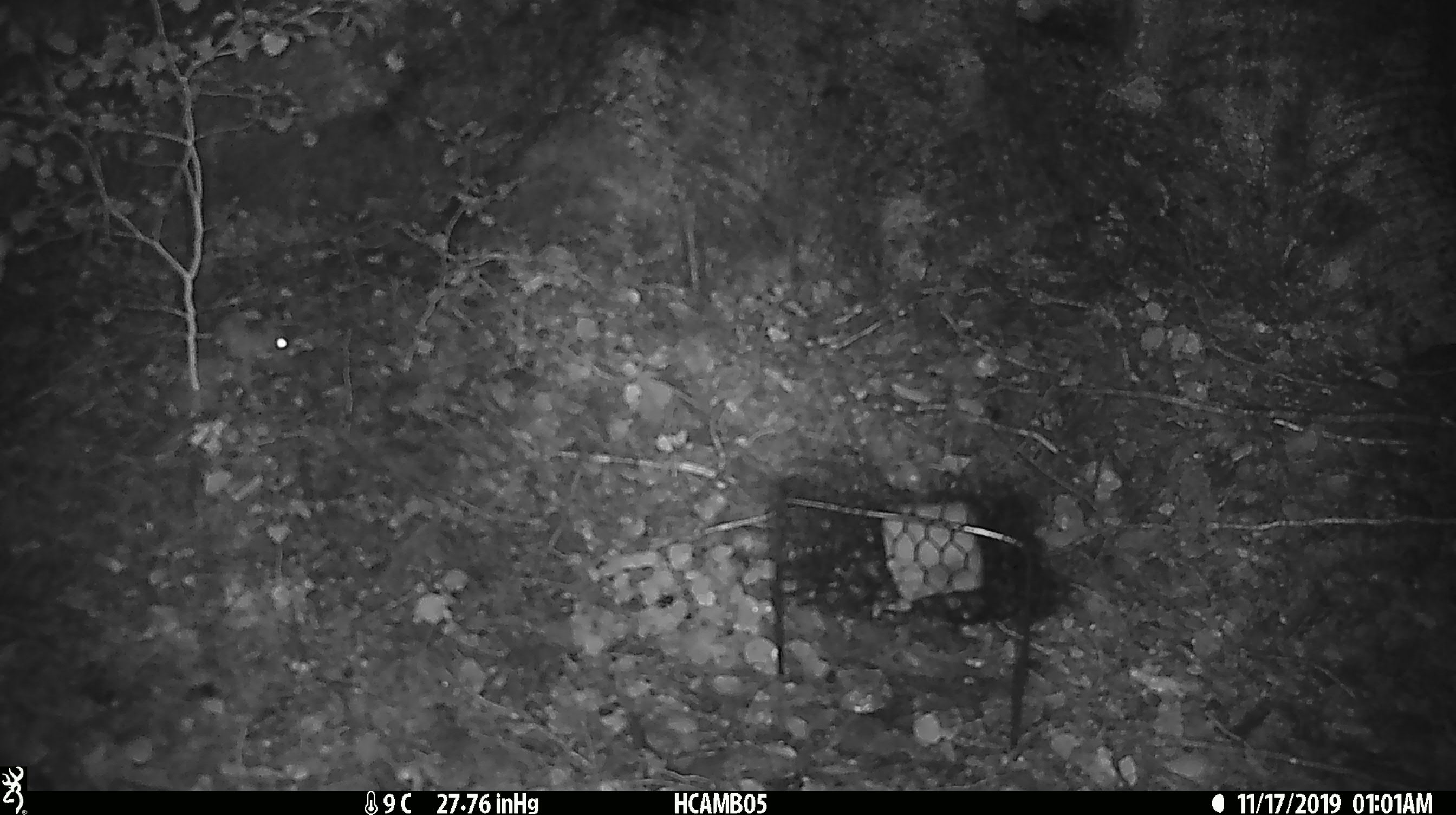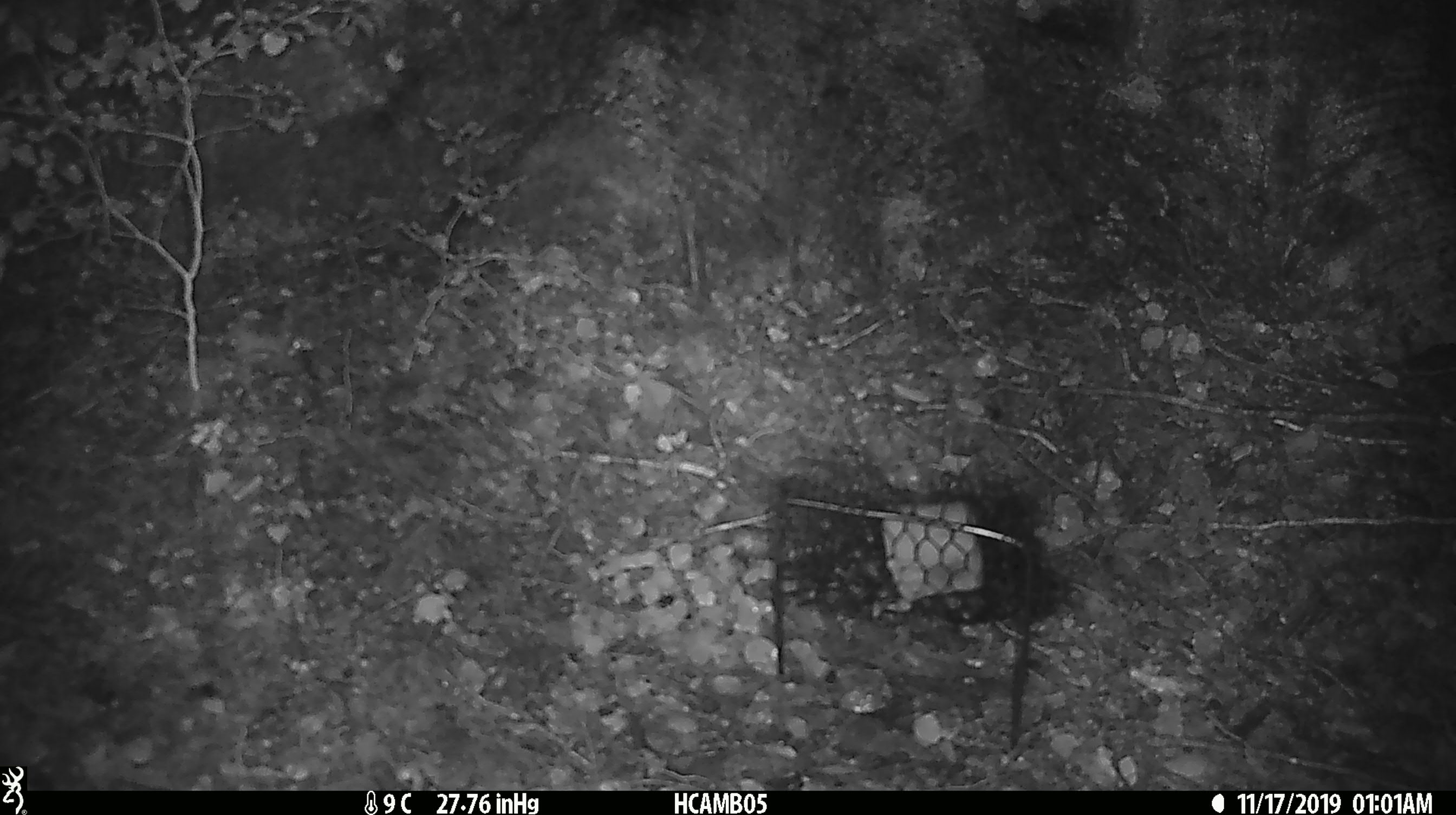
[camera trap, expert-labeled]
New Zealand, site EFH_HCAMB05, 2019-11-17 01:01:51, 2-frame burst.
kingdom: Animalia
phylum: Chordata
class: Mammalia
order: Rodentia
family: Muridae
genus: Mus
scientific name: Mus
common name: mouse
Mouse (Mus).